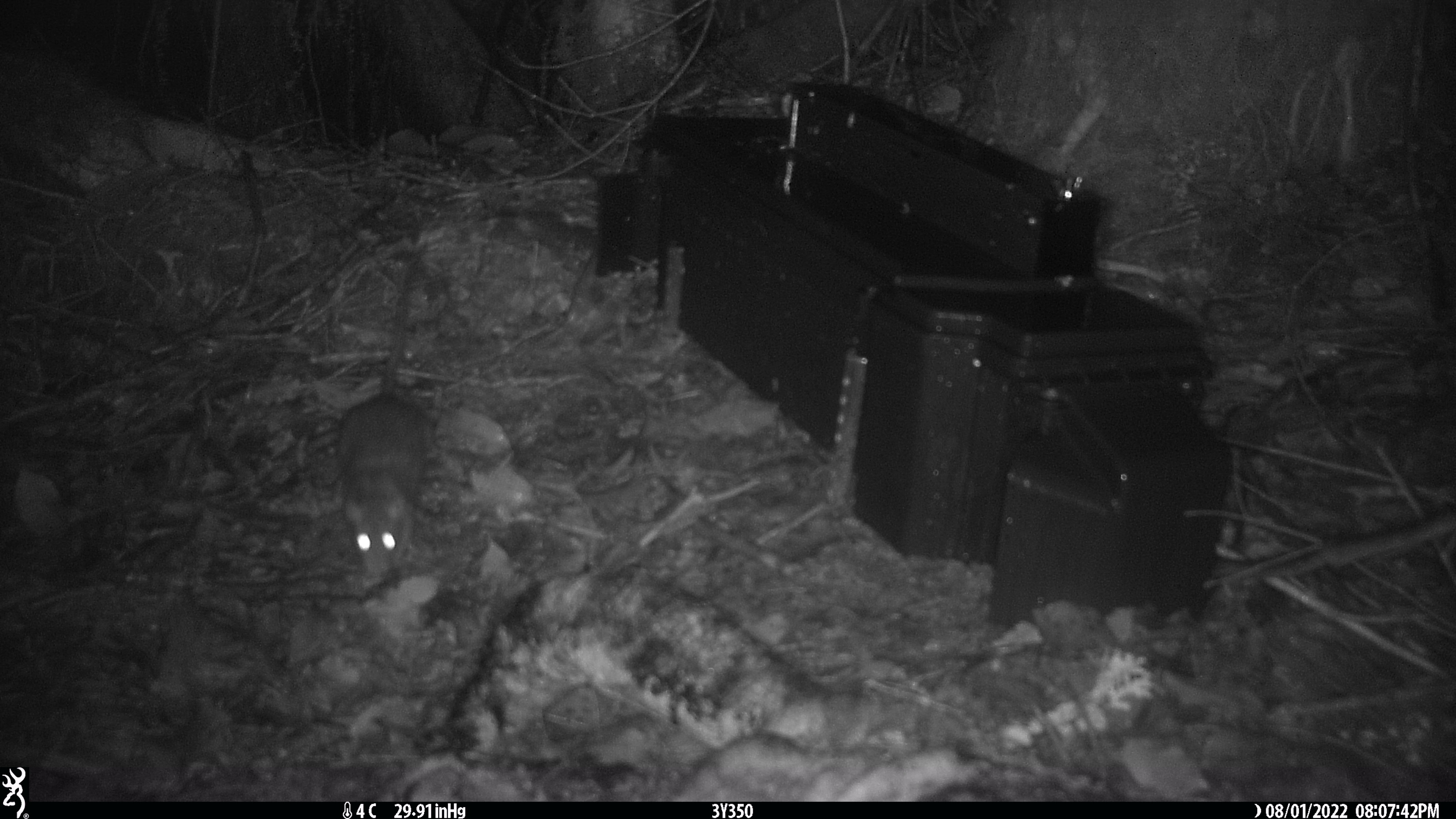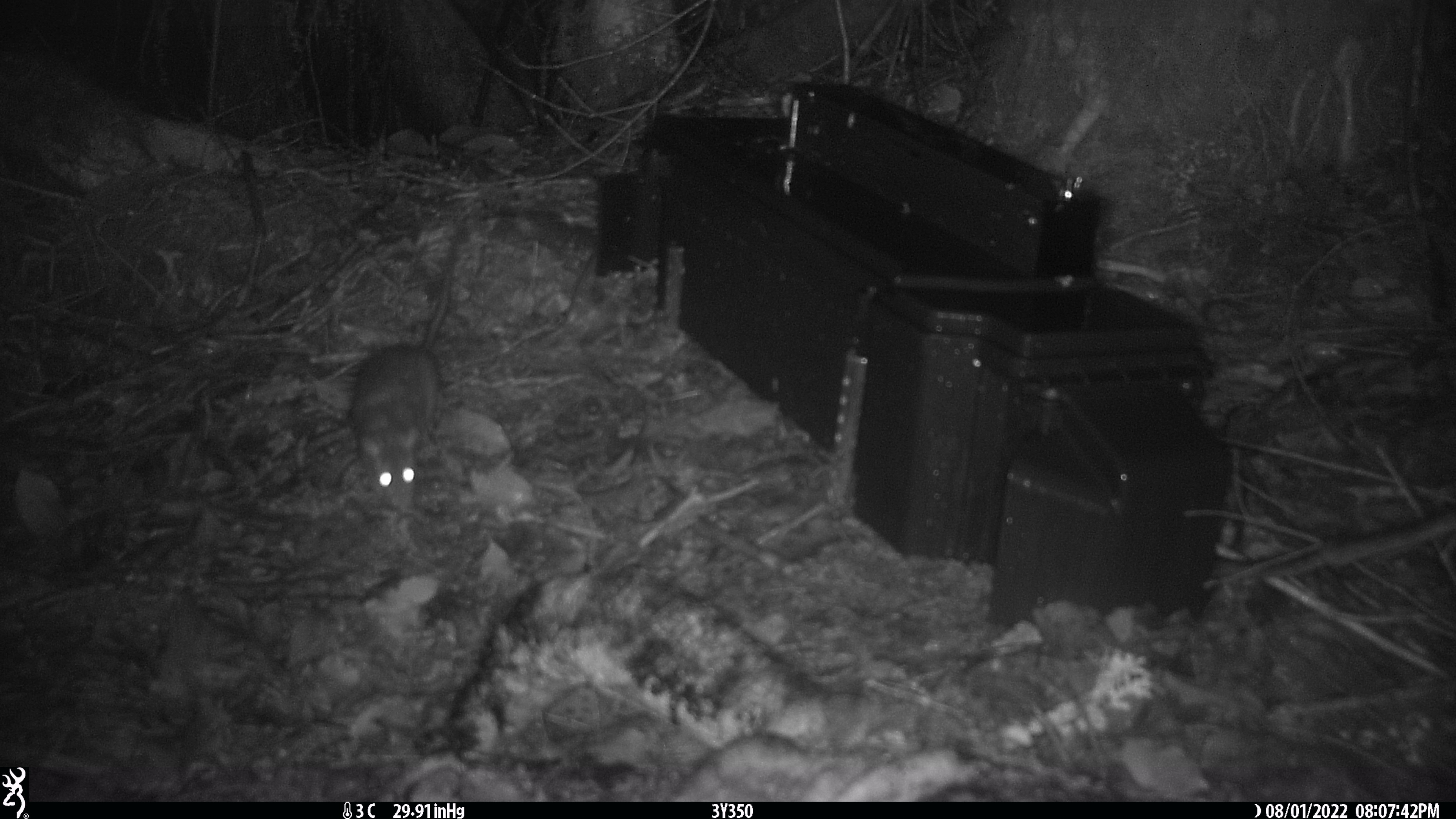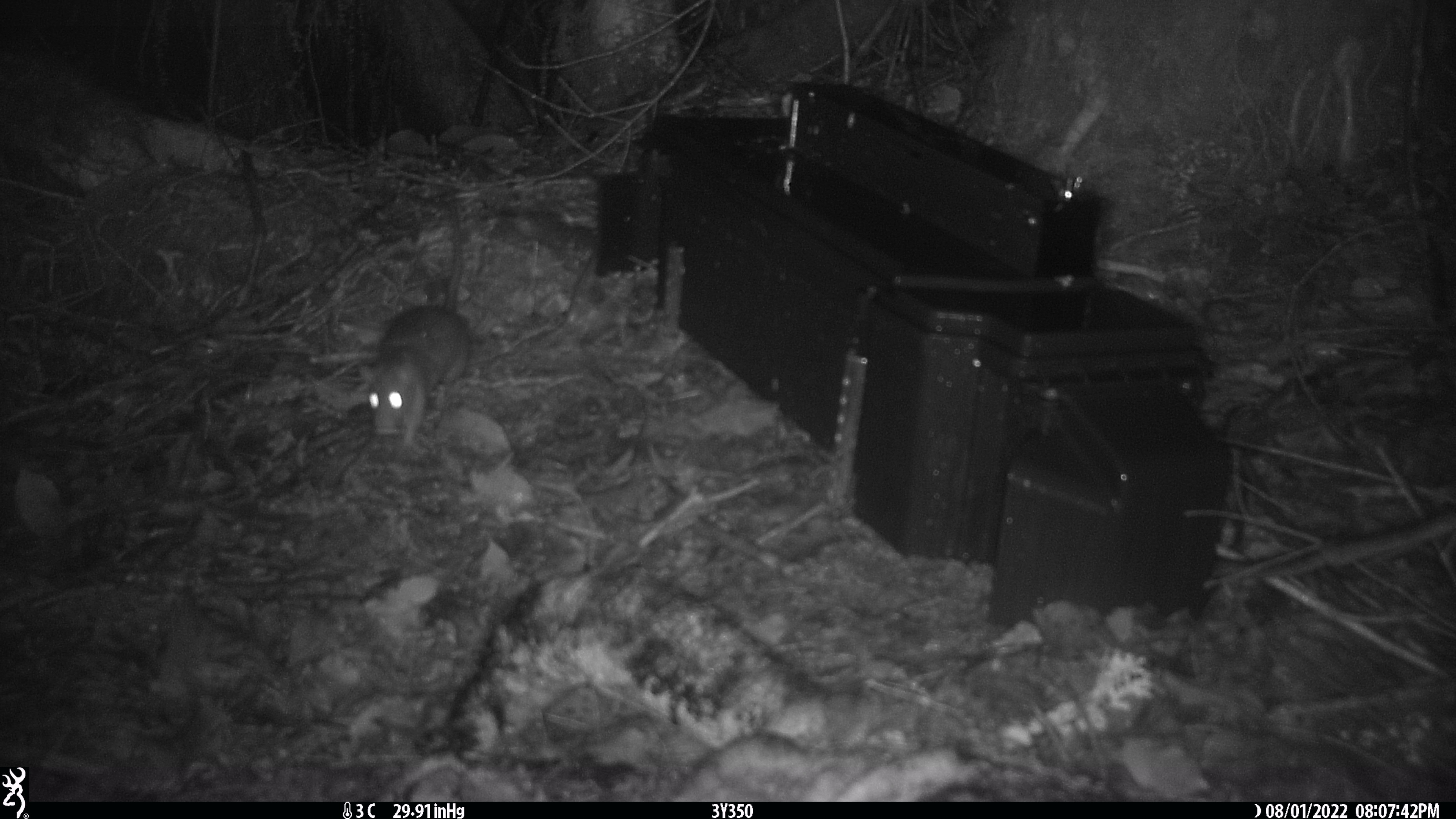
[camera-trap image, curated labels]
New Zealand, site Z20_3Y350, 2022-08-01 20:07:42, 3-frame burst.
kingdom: Animalia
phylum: Chordata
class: Mammalia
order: Rodentia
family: Muridae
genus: Rattus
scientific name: Rattus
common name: rat